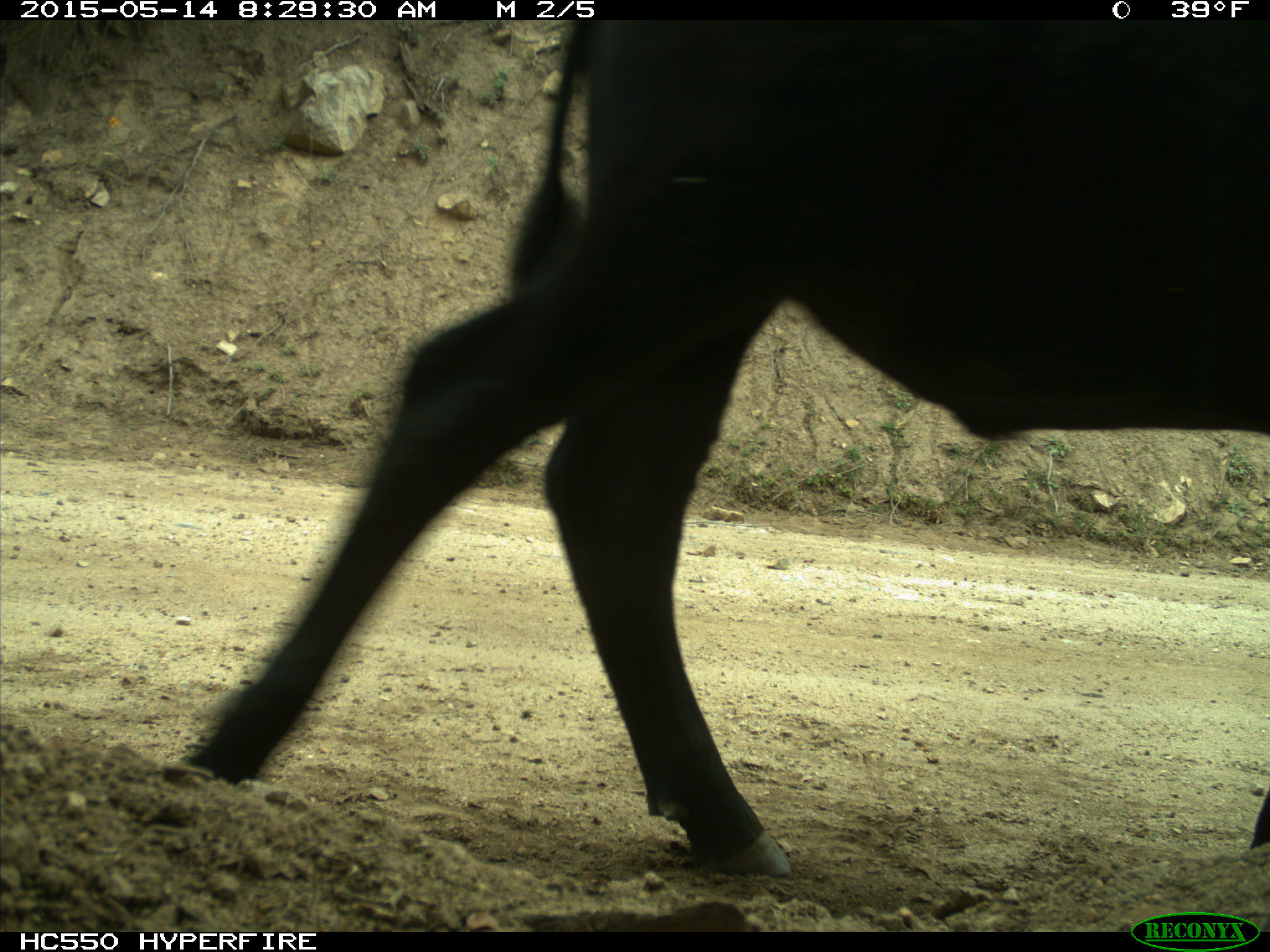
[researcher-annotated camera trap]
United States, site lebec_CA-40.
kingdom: Animalia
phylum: Chordata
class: Mammalia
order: Artiodactyla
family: Bovidae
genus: Bos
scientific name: Bos taurus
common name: domestic cow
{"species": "Bos taurus (domestic cow)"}